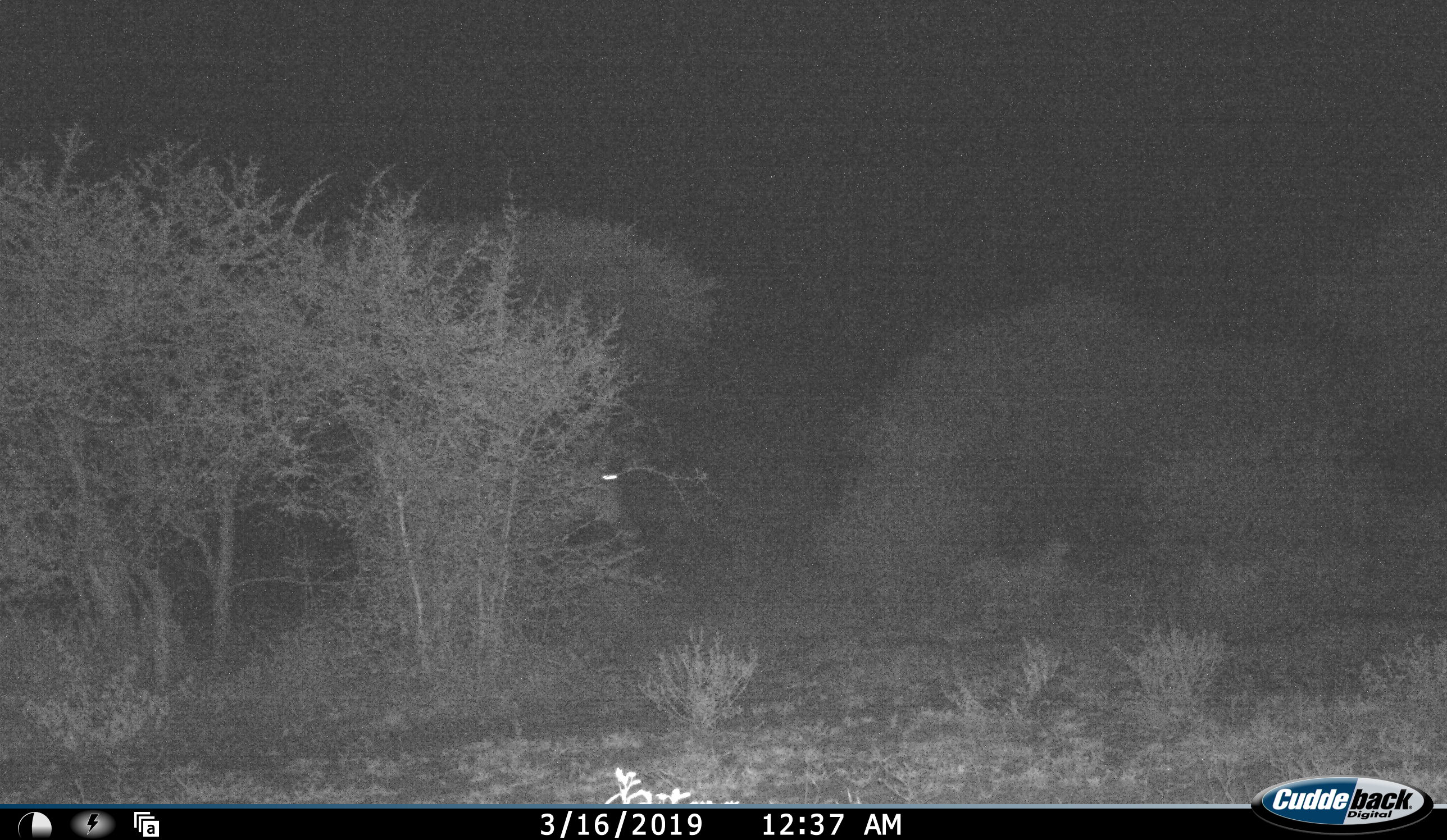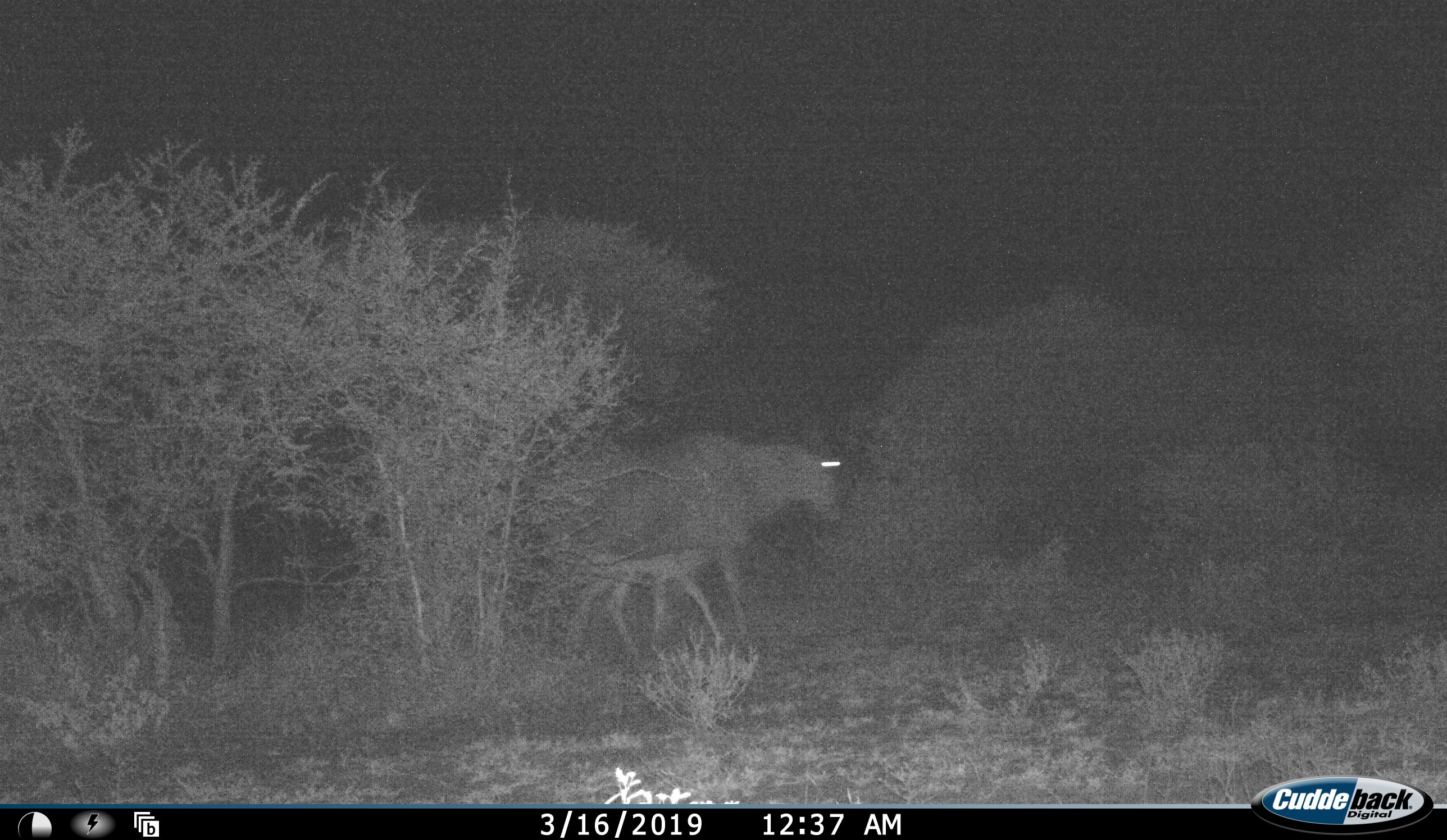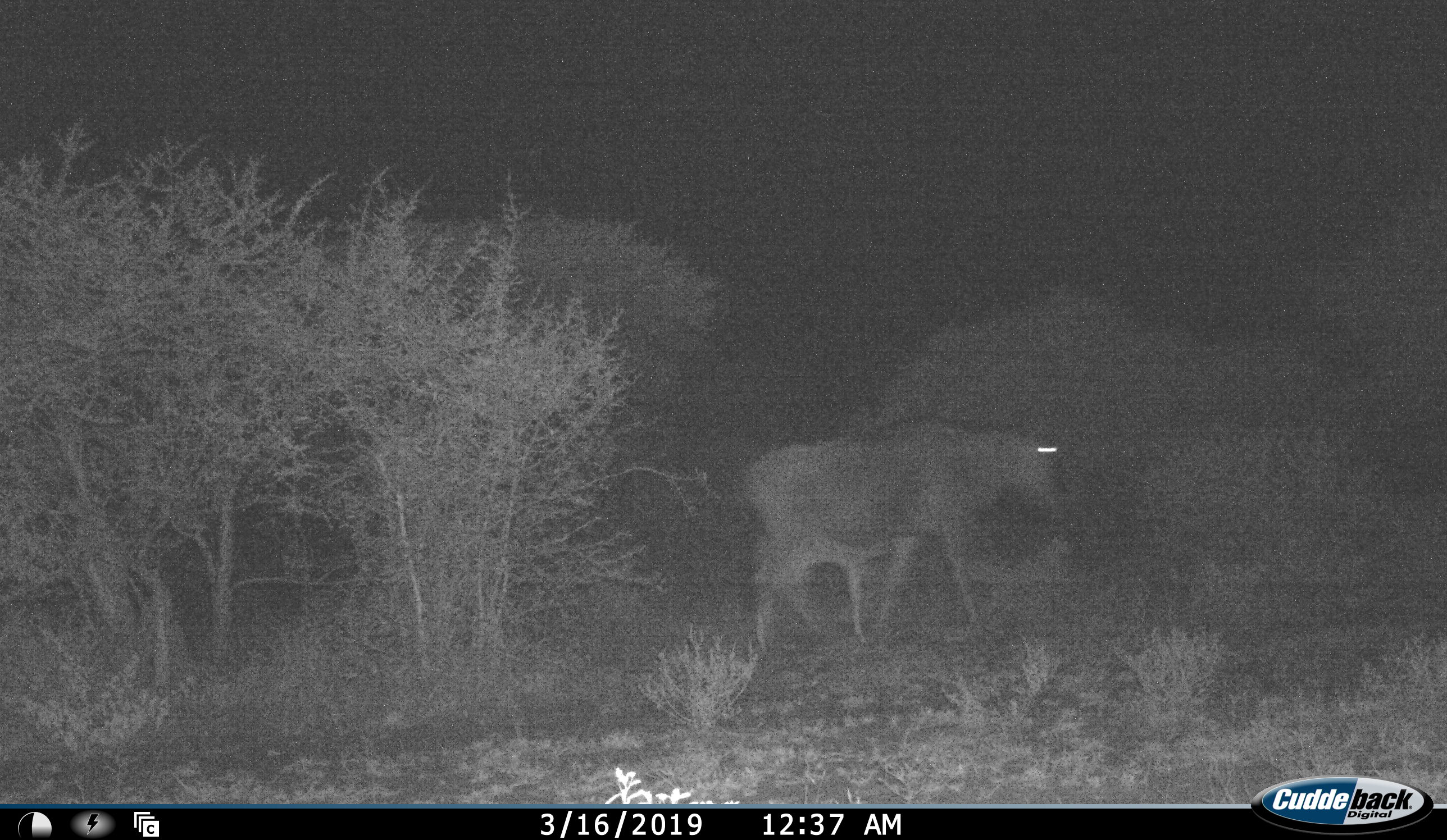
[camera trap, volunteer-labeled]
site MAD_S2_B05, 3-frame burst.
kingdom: Animalia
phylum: Chordata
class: Mammalia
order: Artiodactyla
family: Bovidae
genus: Connochaetes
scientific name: Connochaetes taurinus taurinus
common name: blue wildebeest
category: wildebeestblue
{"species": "wildebeestblue (blue wildebeest) (Connochaetes taurinus taurinus)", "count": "1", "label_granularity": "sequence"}